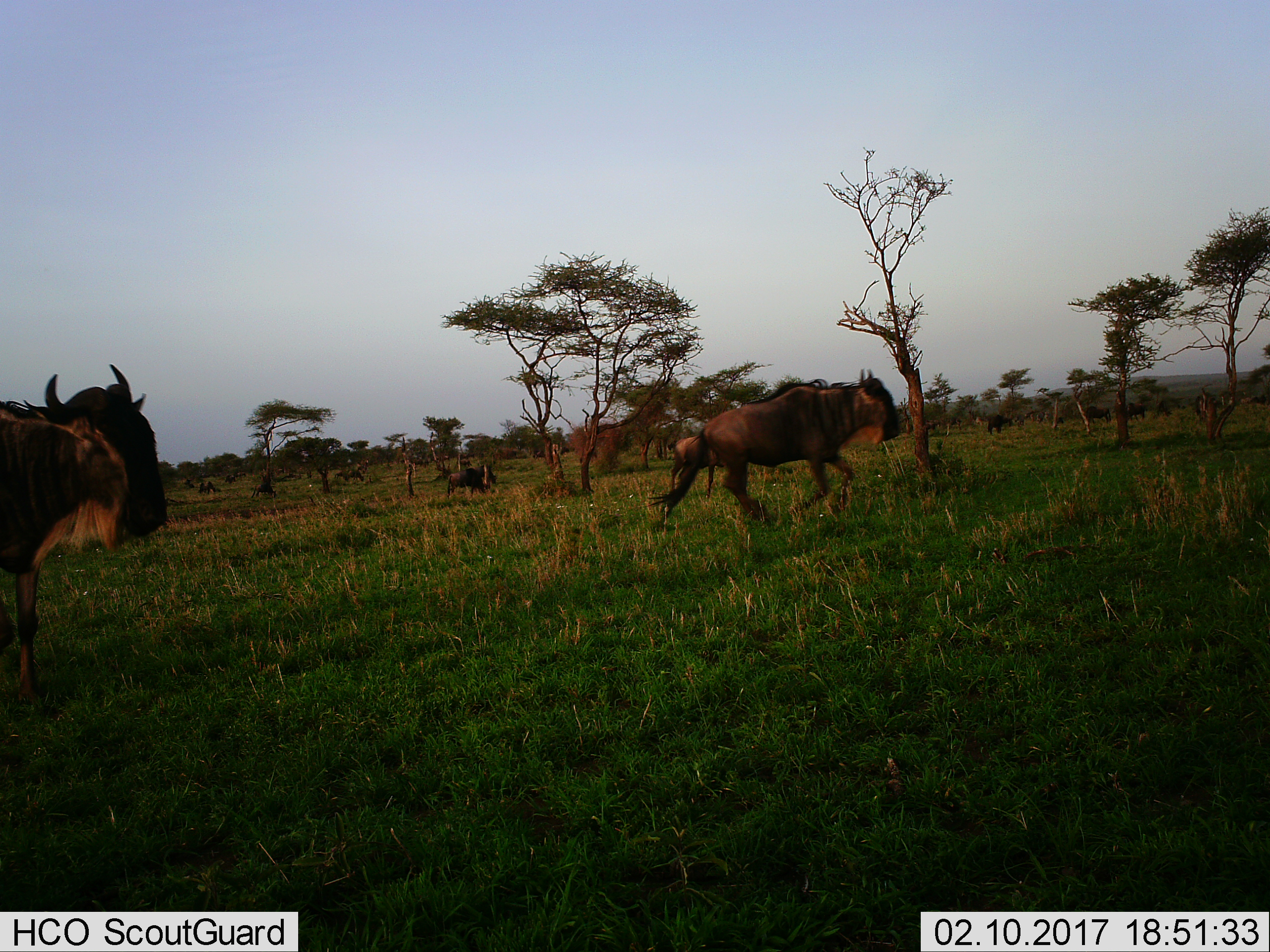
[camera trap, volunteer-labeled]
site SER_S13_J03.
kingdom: Animalia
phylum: Chordata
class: Mammalia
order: Artiodactyla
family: Bovidae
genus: Connochaetes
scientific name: Connochaetes taurinus taurinus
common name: blue wildebeest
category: wildebeestblue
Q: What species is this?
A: Wildebeestblue (blue wildebeest) (Connochaetes taurinus taurinus).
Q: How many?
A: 9.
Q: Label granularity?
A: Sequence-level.